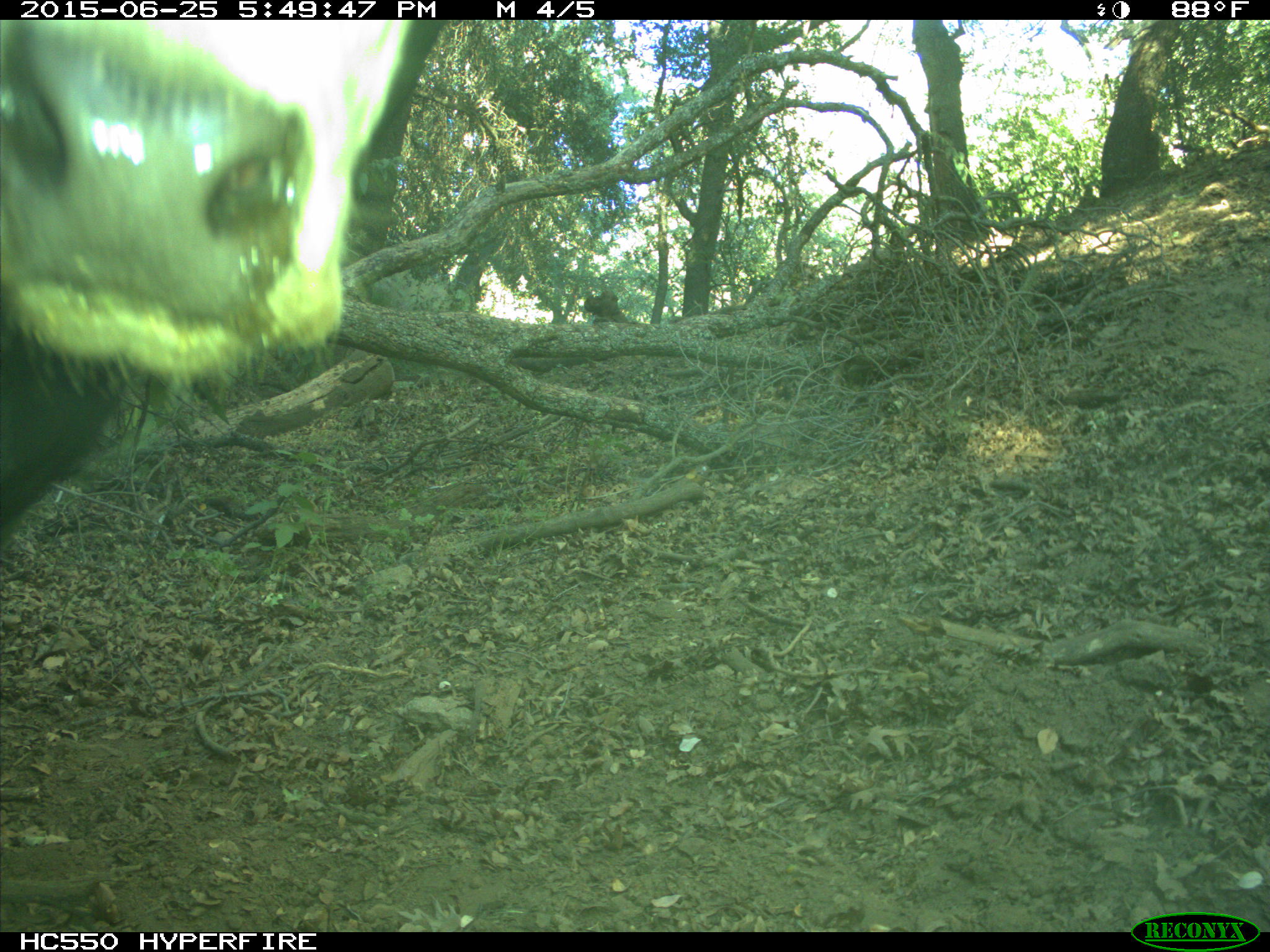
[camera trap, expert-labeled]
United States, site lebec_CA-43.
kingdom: Animalia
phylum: Chordata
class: Mammalia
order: Artiodactyla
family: Bovidae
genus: Bos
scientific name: Bos taurus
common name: domestic cow